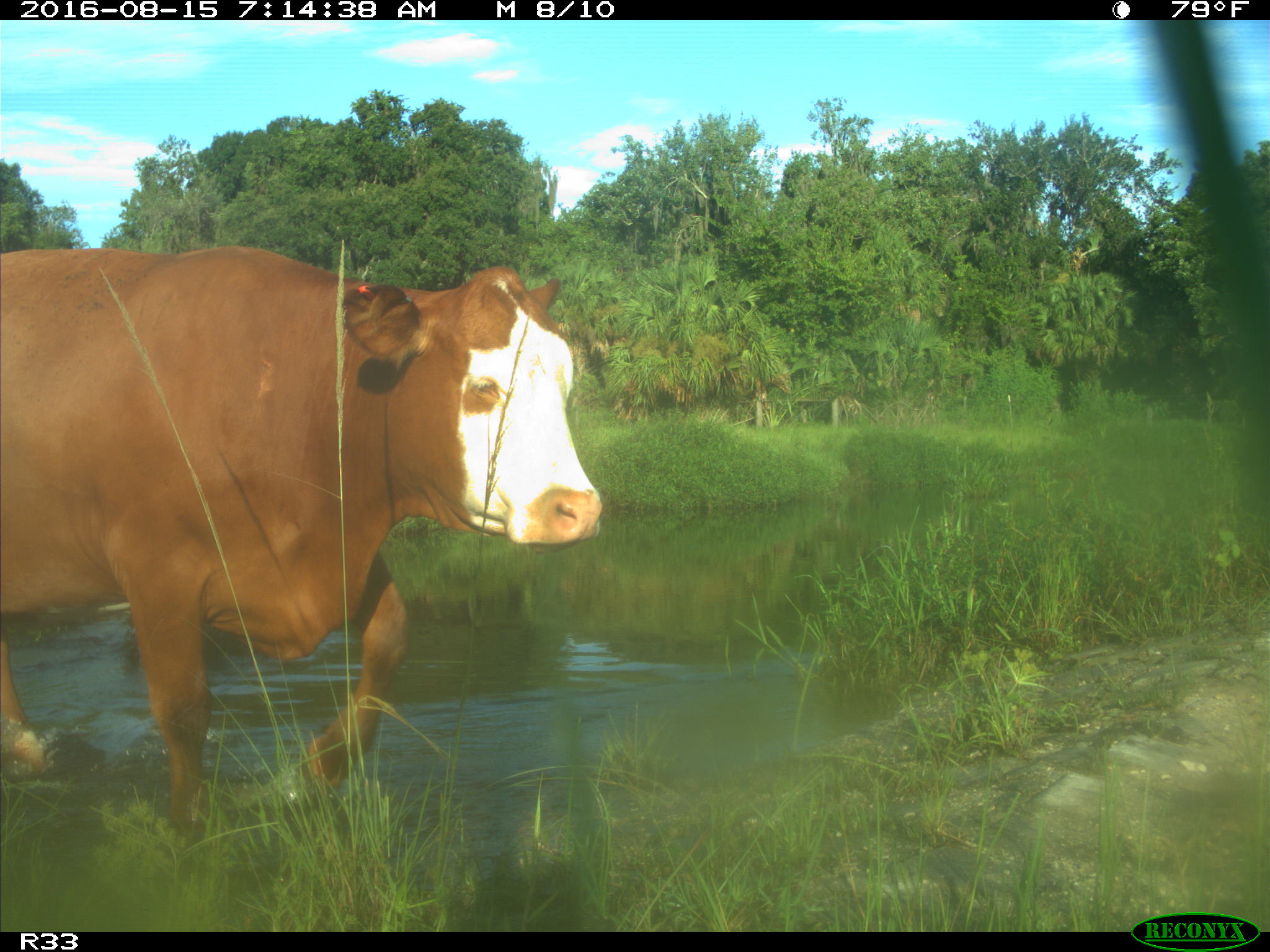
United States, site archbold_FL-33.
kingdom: Animalia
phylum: Chordata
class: Mammalia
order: Artiodactyla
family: Bovidae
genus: Bos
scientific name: Bos taurus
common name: domestic cow